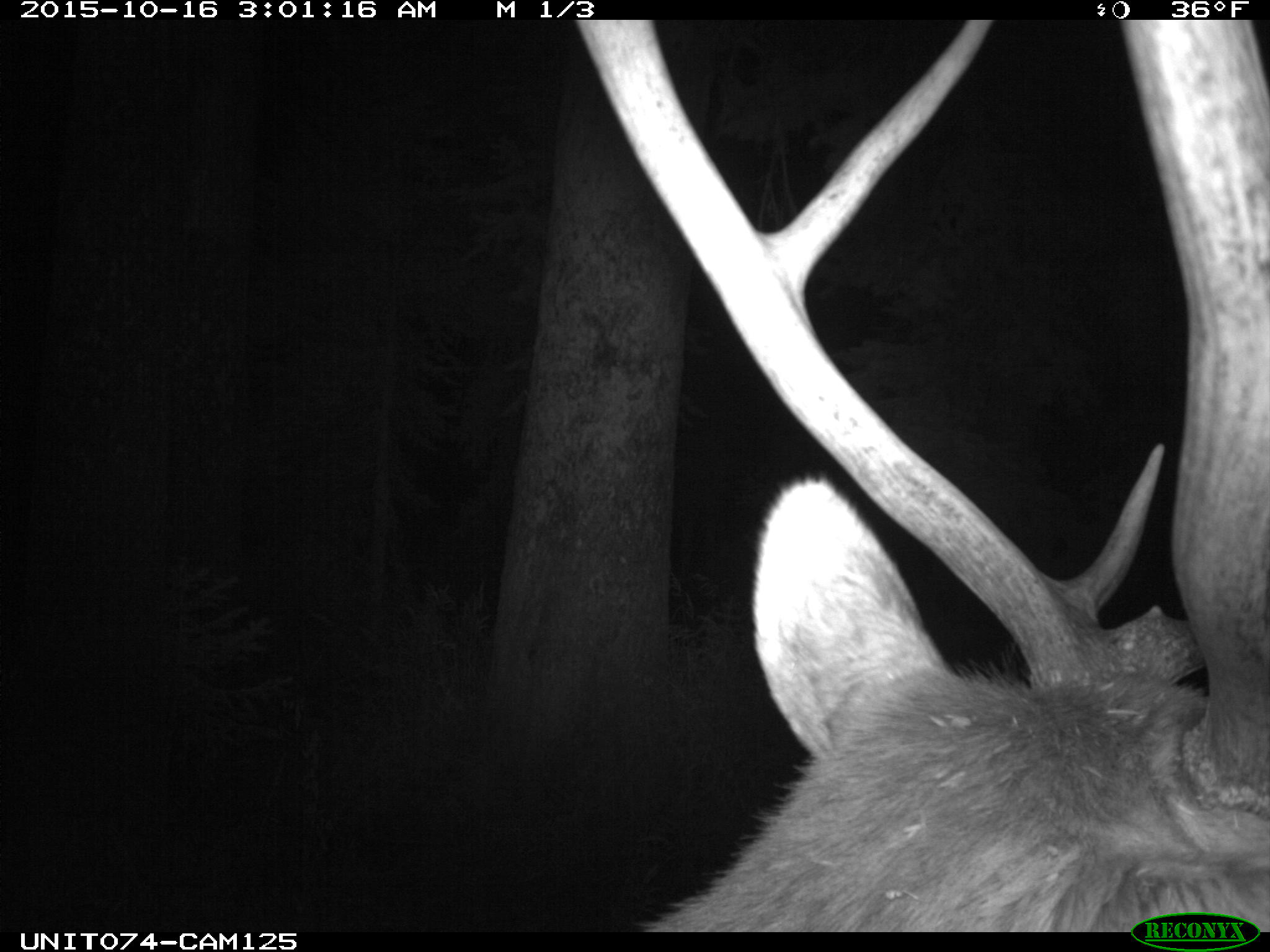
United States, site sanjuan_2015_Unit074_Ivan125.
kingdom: Animalia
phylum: Chordata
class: Mammalia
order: Artiodactyla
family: Cervidae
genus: Cervus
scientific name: Cervus elaphus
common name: red deer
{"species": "Cervus elaphus (red deer)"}